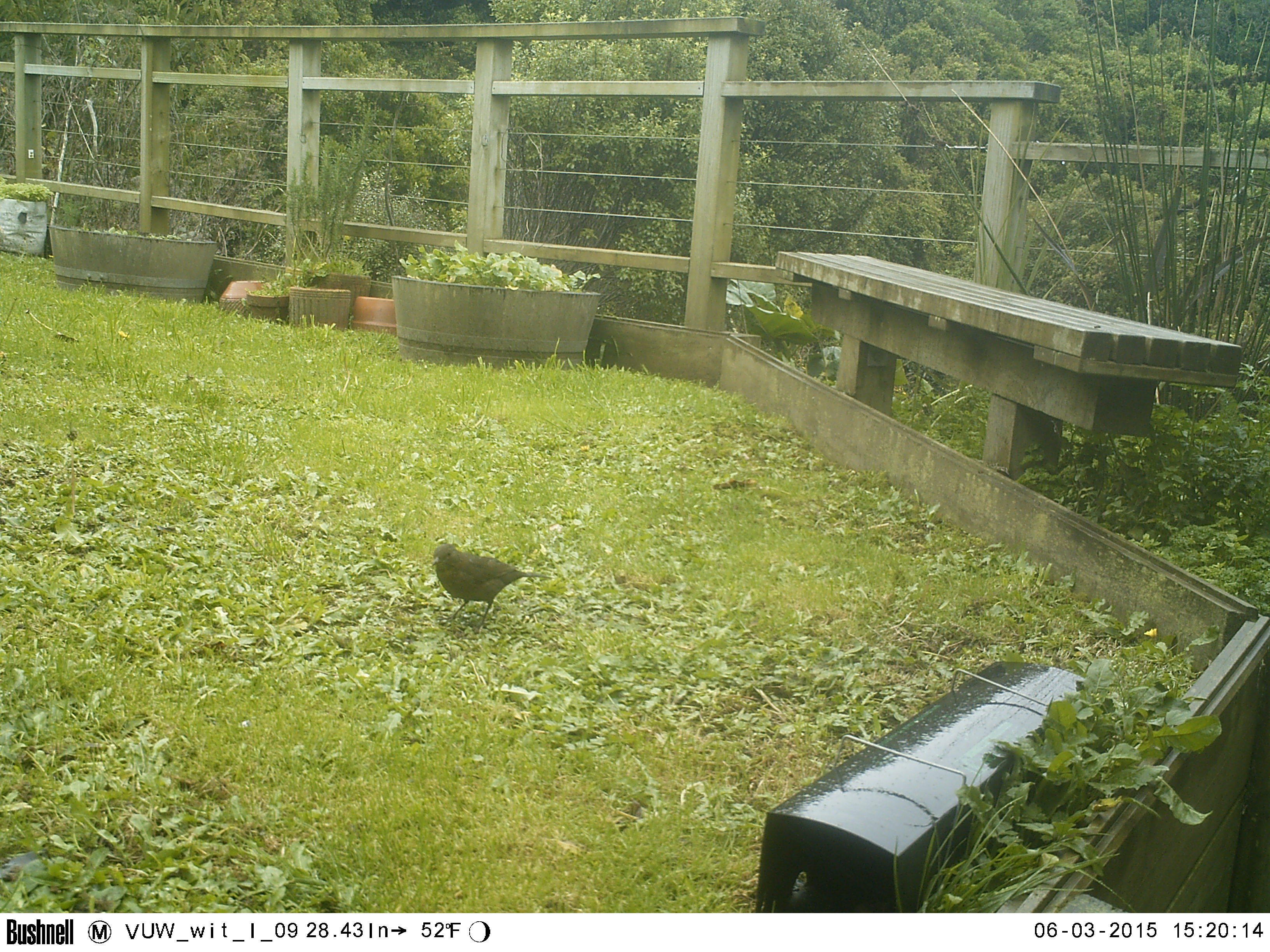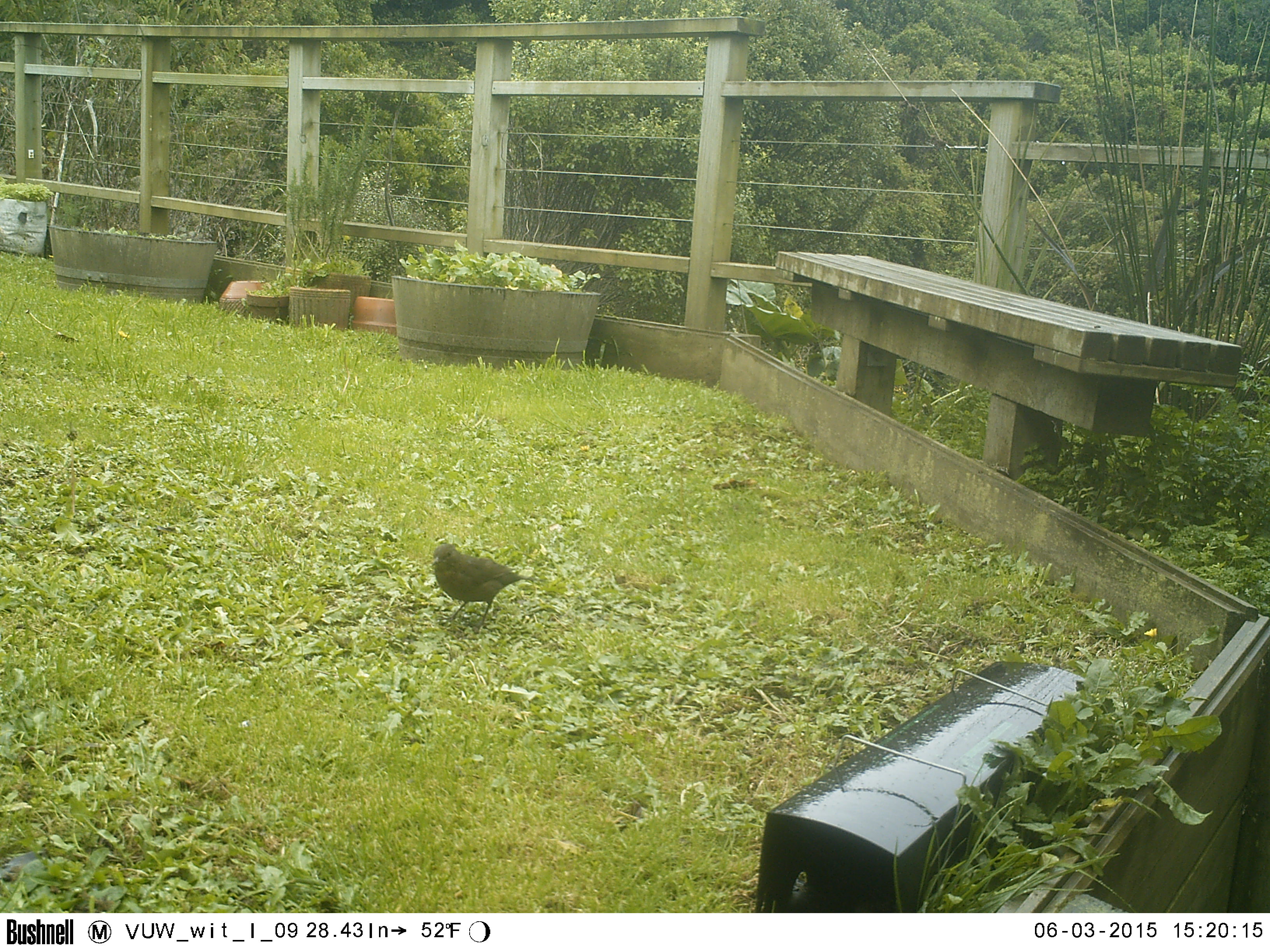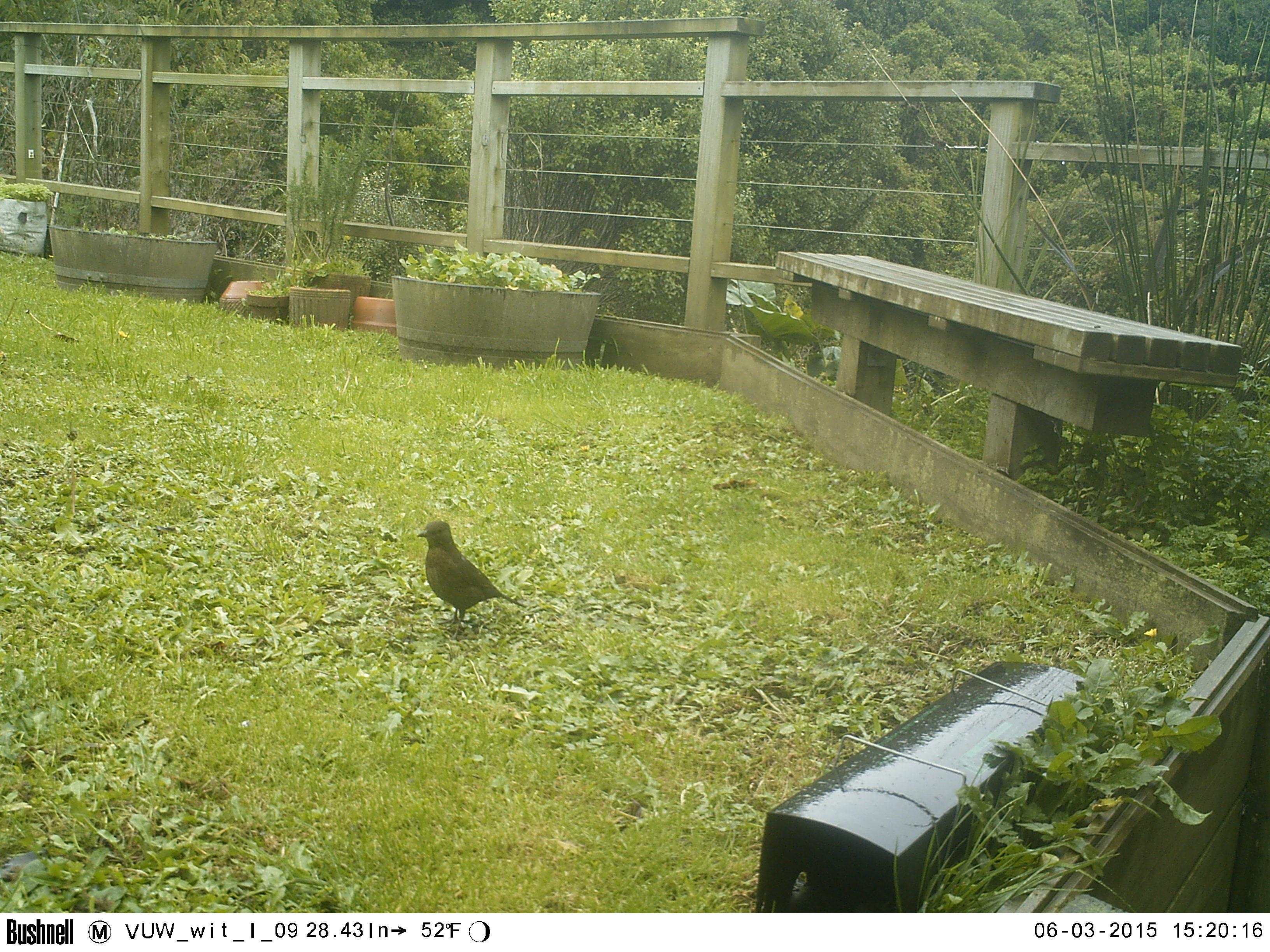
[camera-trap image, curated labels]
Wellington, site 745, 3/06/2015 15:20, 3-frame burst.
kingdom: Animalia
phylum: Chordata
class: Aves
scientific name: Aves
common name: bird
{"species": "bird (Aves)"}